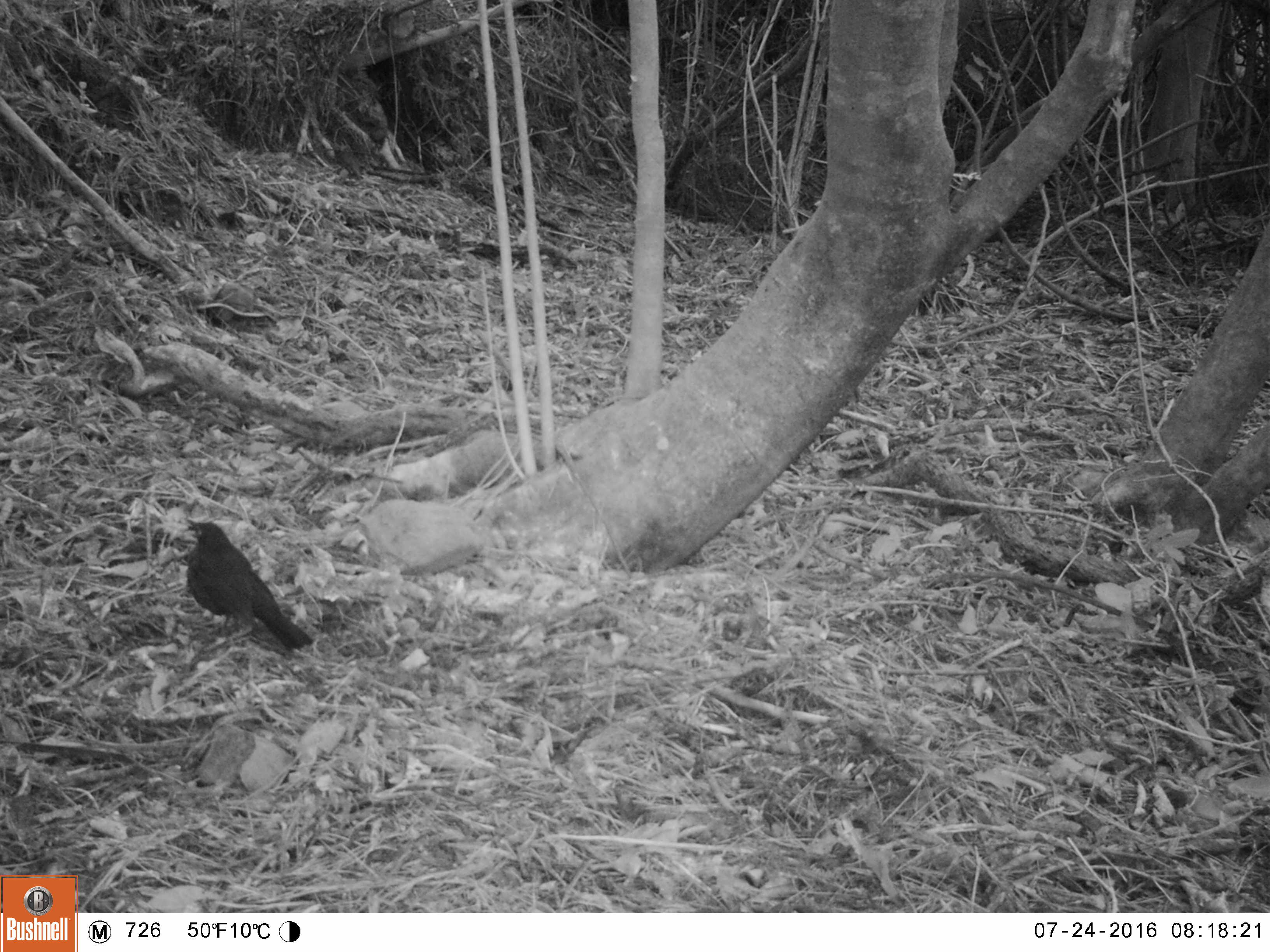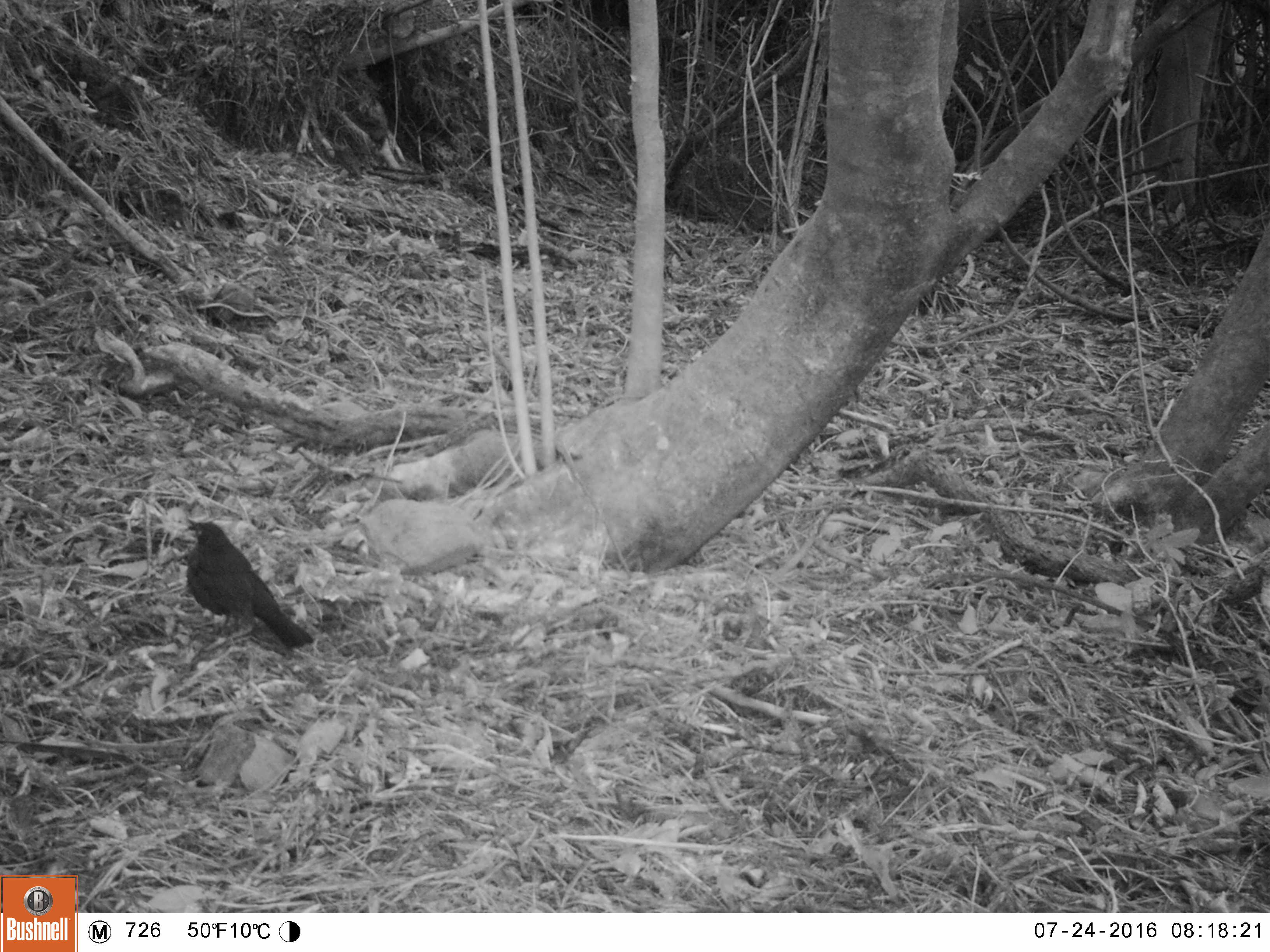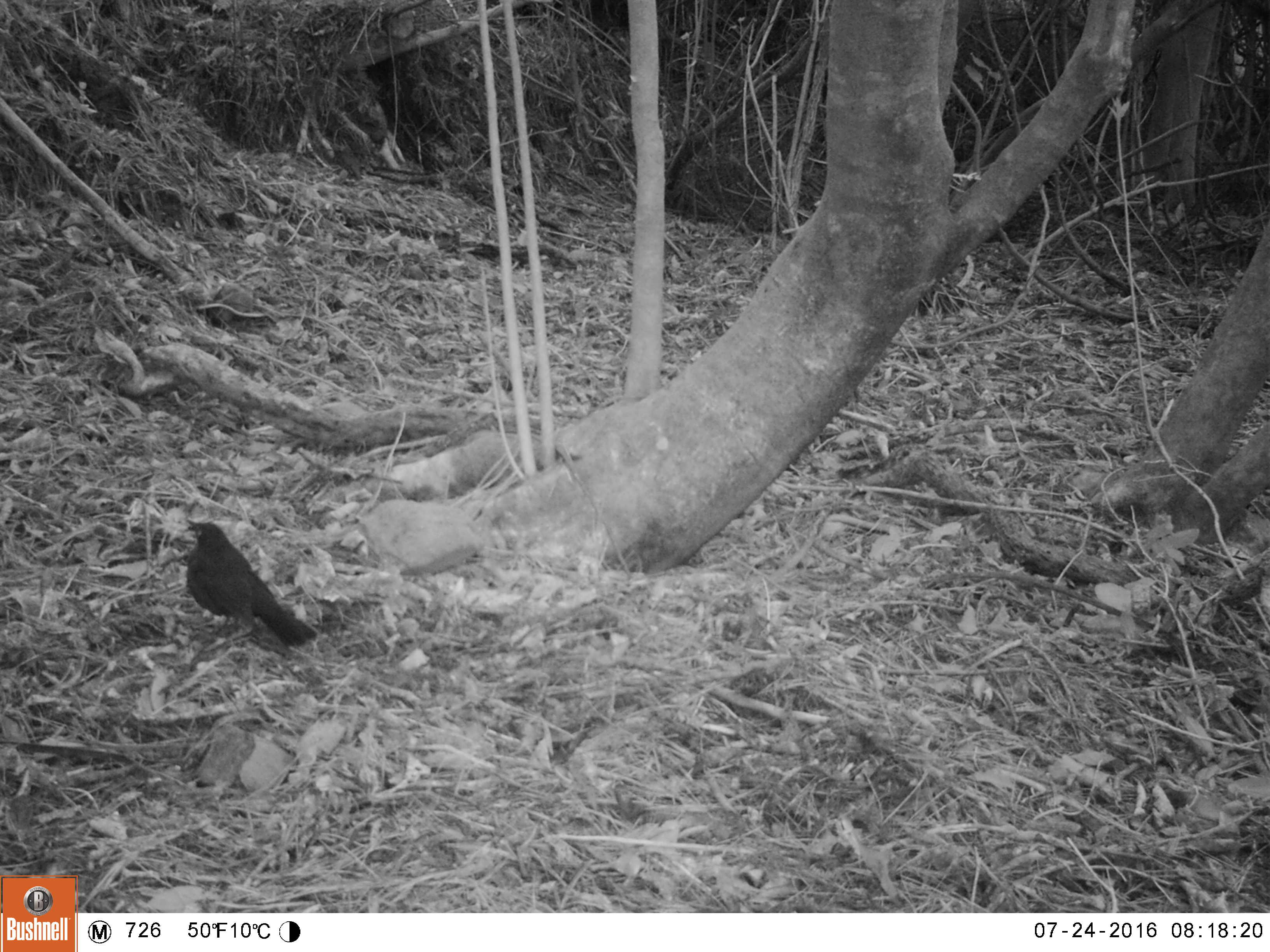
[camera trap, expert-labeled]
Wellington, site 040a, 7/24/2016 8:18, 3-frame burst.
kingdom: Animalia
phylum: Chordata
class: Aves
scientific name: Aves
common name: bird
Bird (Aves).